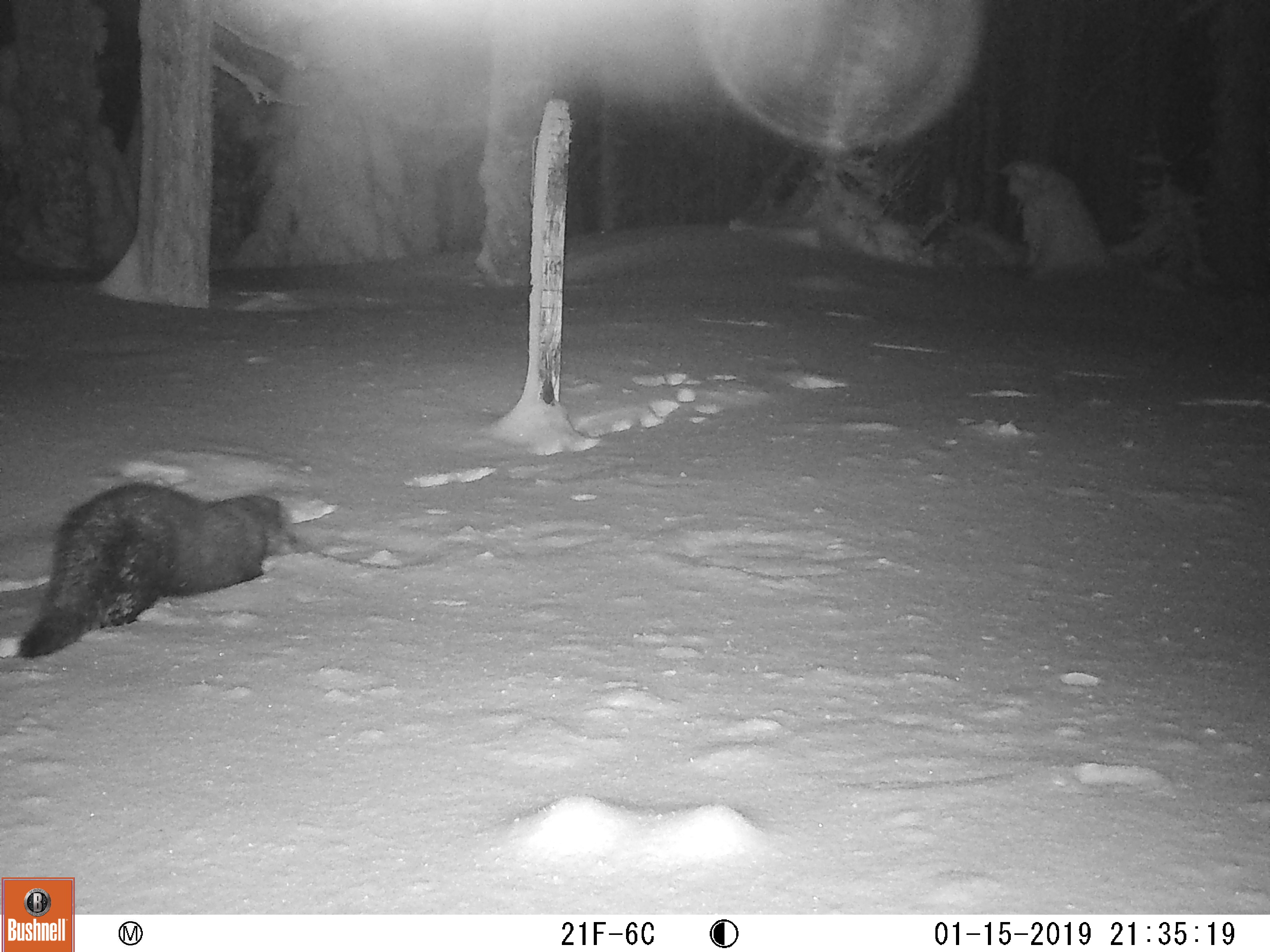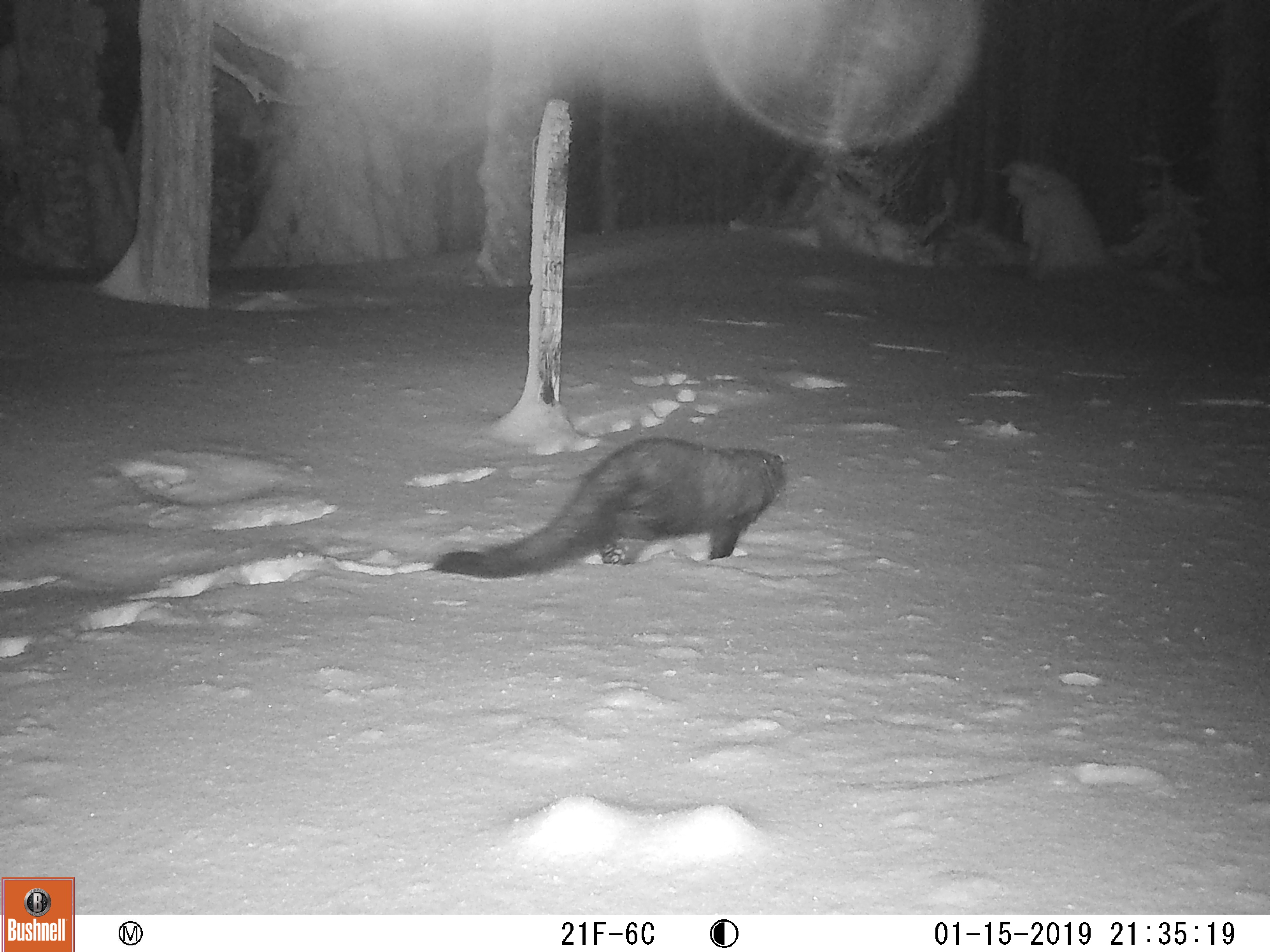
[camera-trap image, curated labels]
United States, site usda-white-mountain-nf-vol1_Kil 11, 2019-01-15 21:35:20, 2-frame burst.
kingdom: Animalia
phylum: Chordata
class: Mammalia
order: Carnivora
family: Mustelidae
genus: Pekania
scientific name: Pekania pennanti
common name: fisher